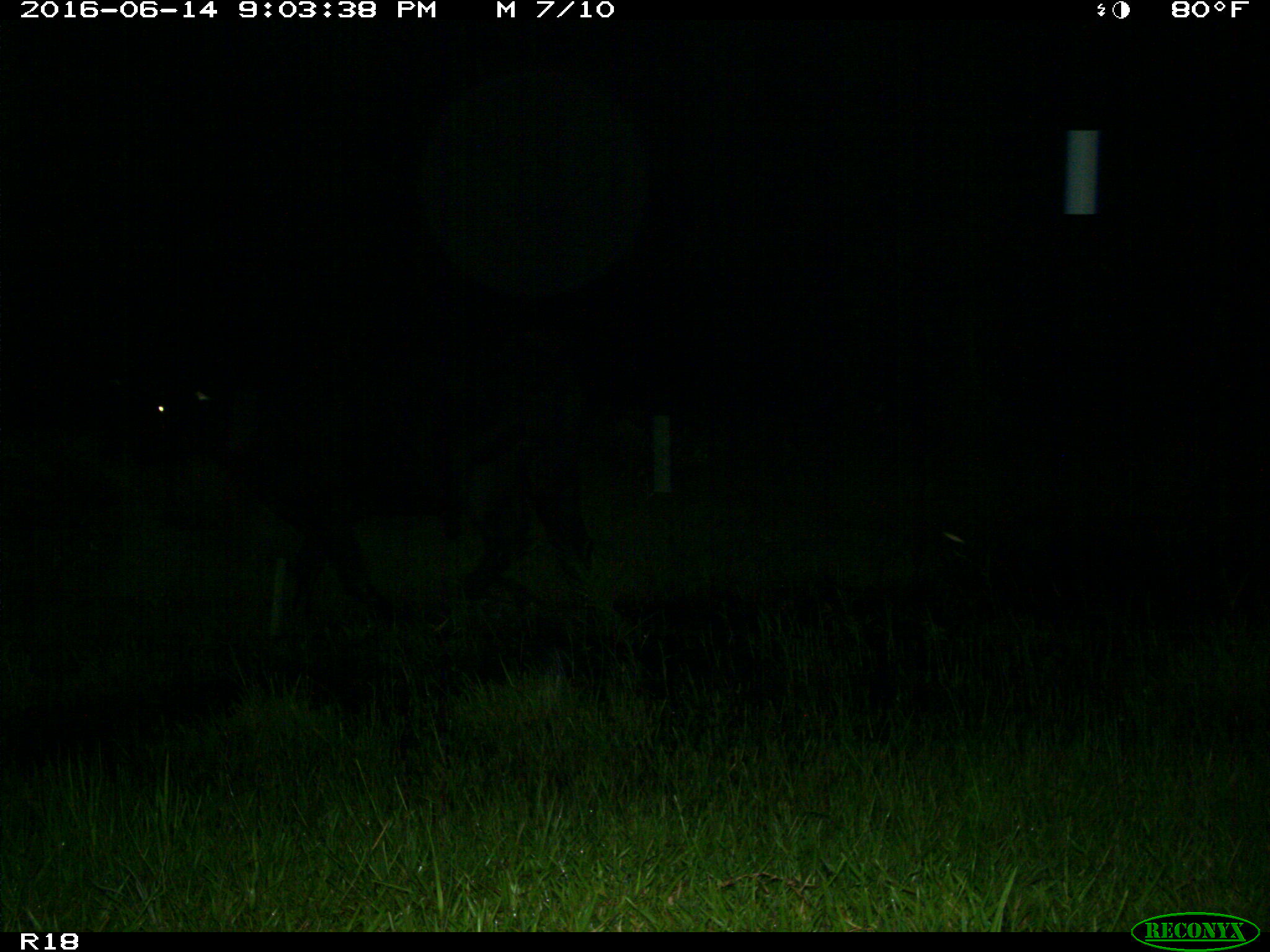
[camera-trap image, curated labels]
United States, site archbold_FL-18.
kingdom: Animalia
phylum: Chordata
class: Mammalia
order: Artiodactyla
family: Bovidae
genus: Bos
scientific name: Bos taurus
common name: domestic cow